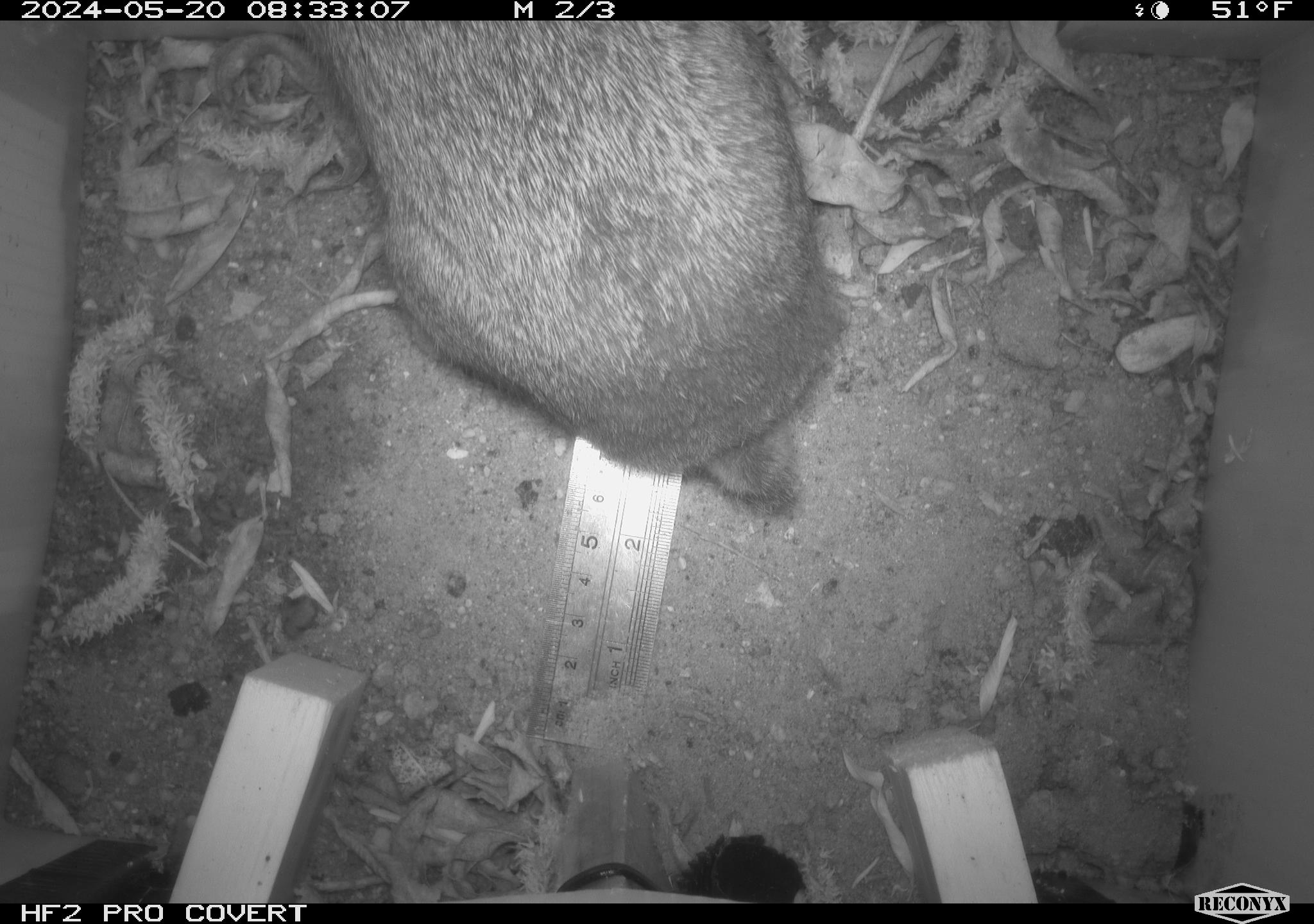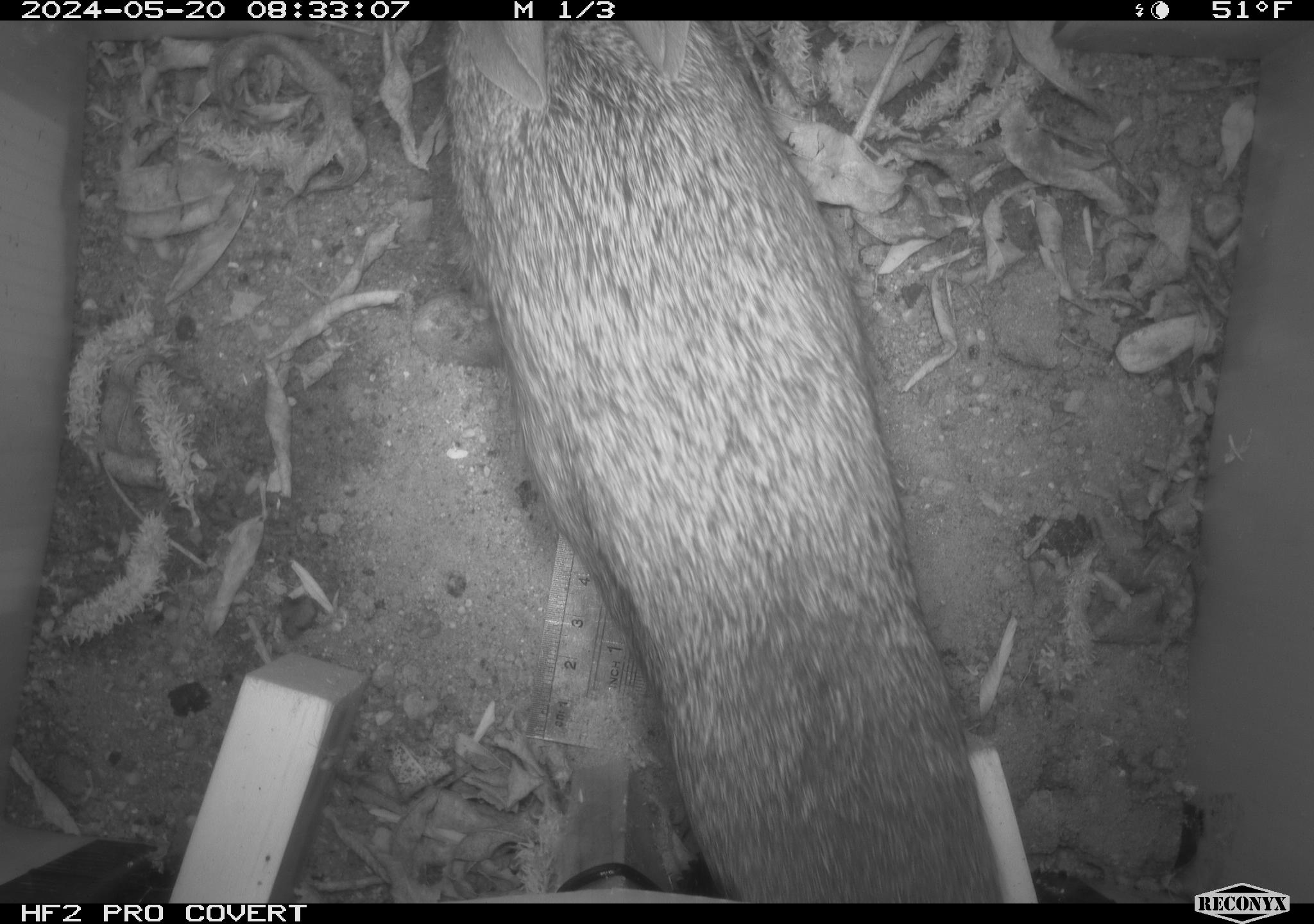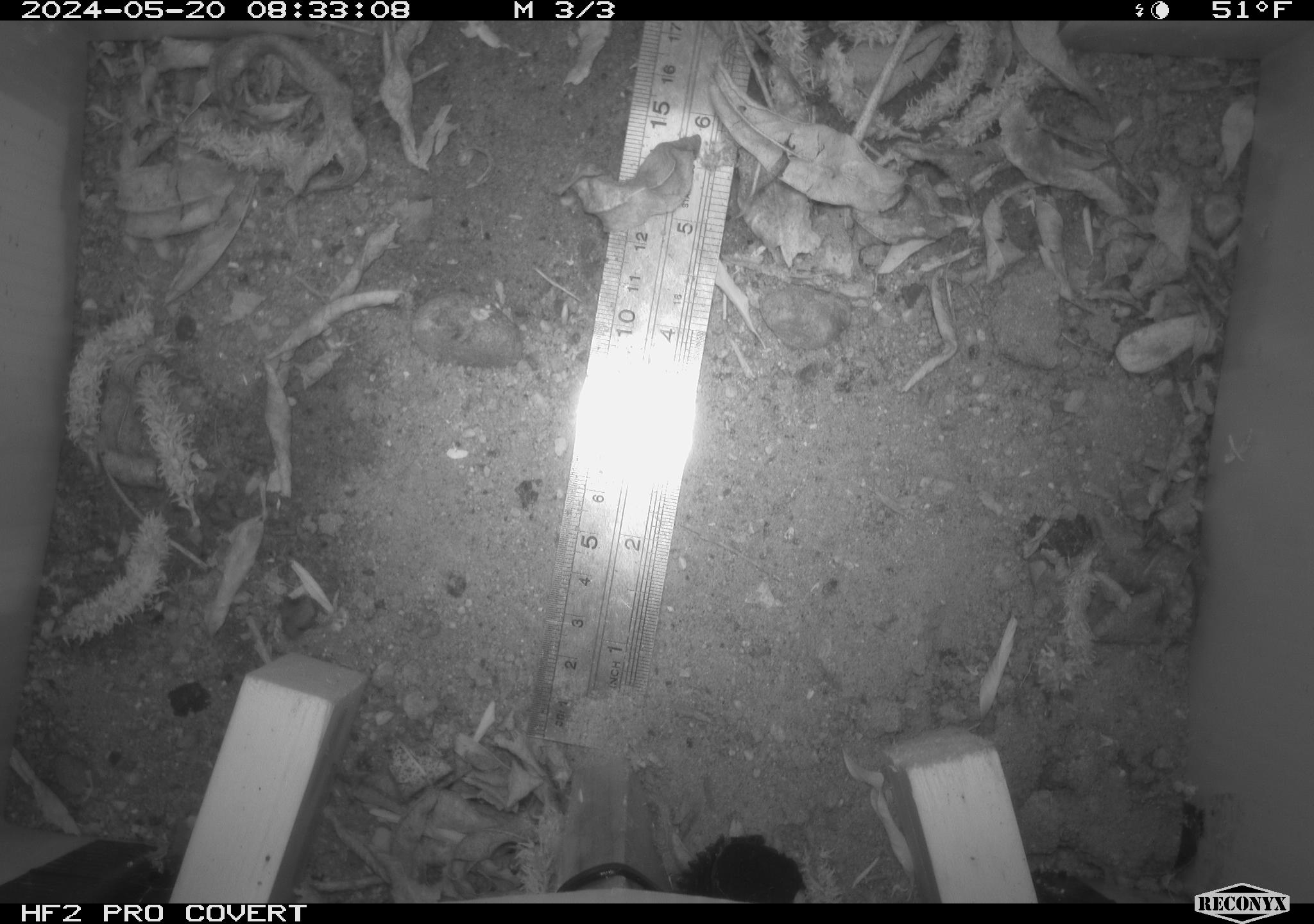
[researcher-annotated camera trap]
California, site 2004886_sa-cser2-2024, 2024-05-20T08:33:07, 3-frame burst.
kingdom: Animalia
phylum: Chordata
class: Mammalia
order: Lagomorpha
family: Leporidae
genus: Sylvilagus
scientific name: Sylvilagus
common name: cottontail rabbits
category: sylvilagus species